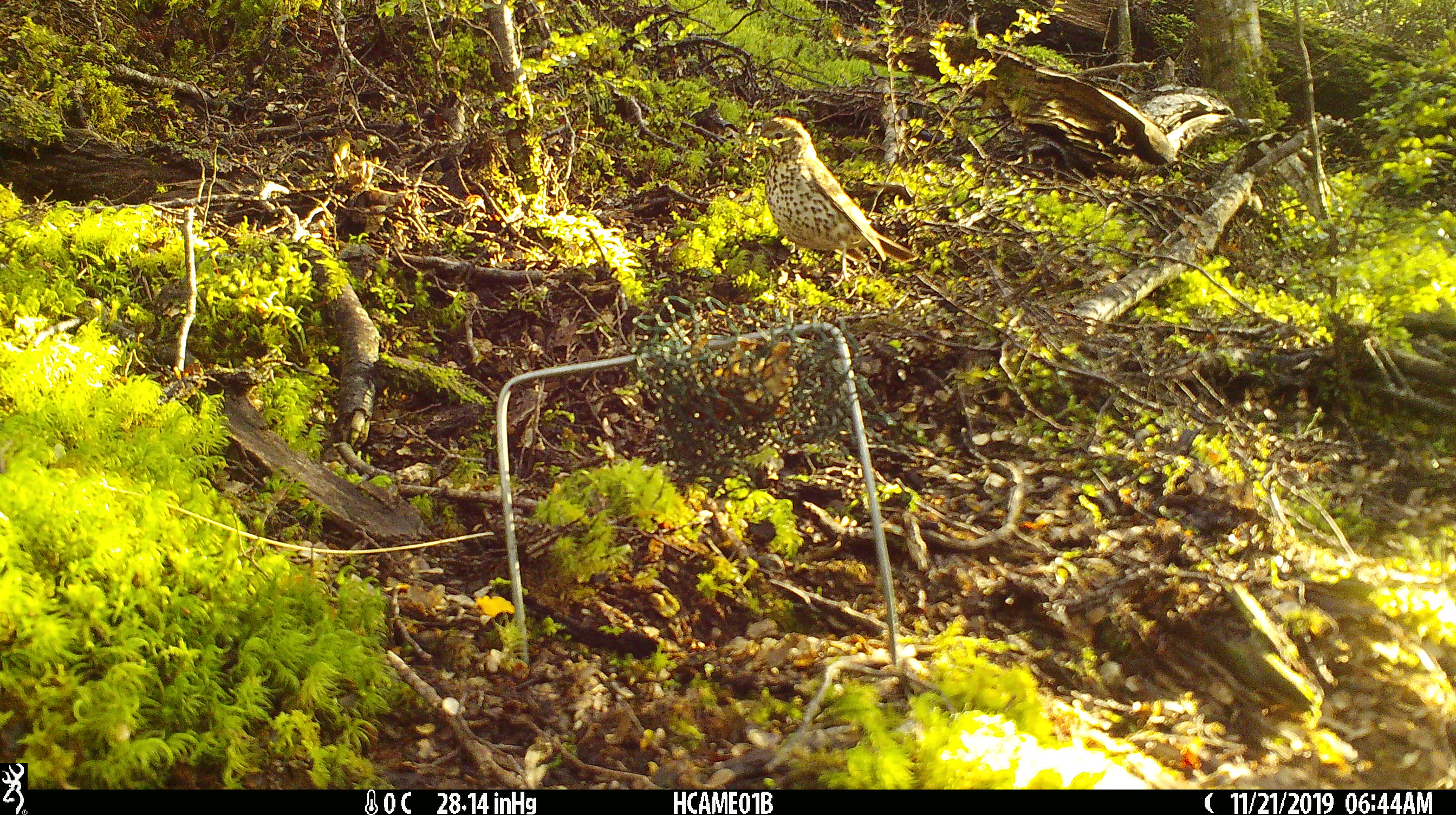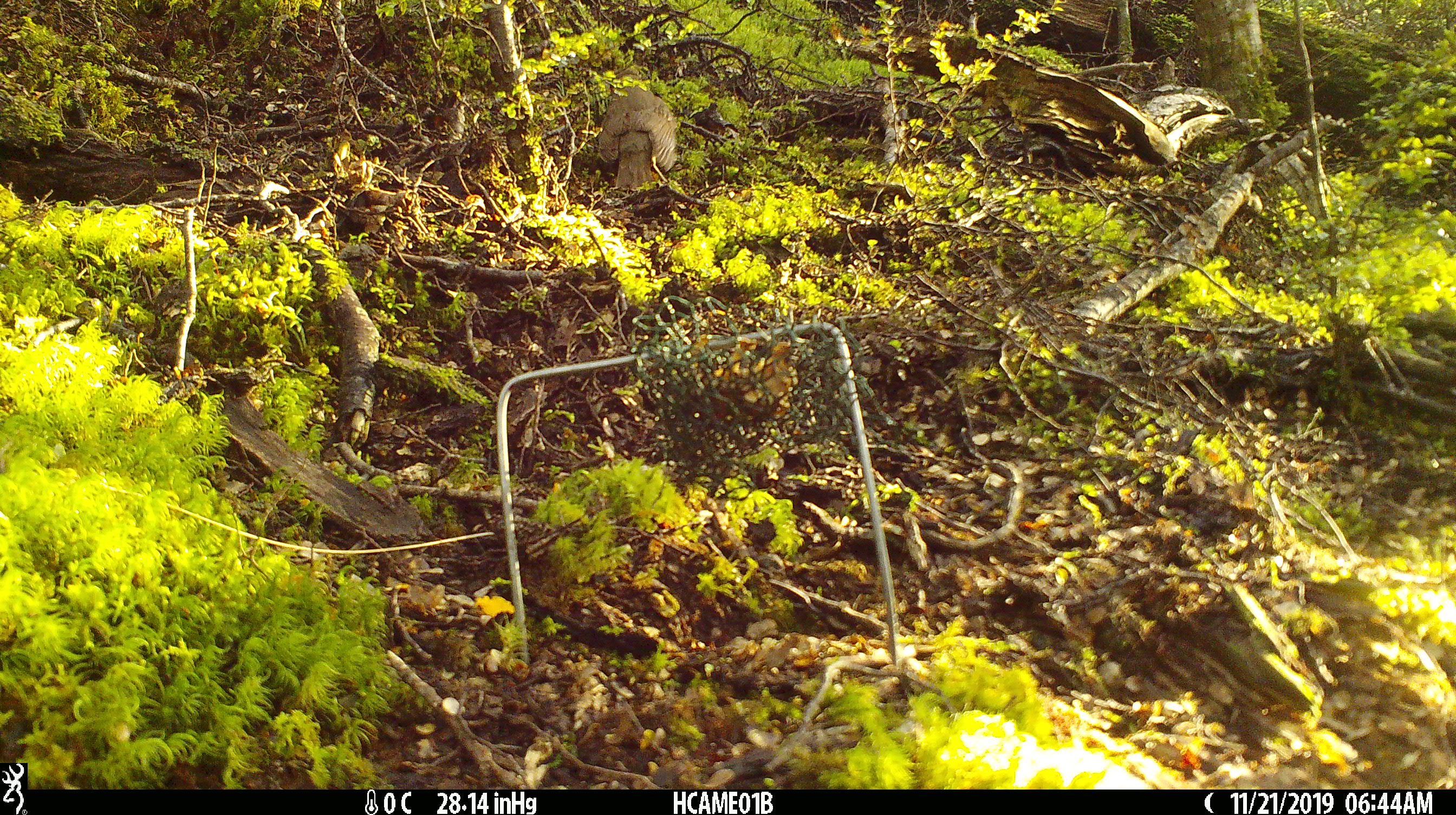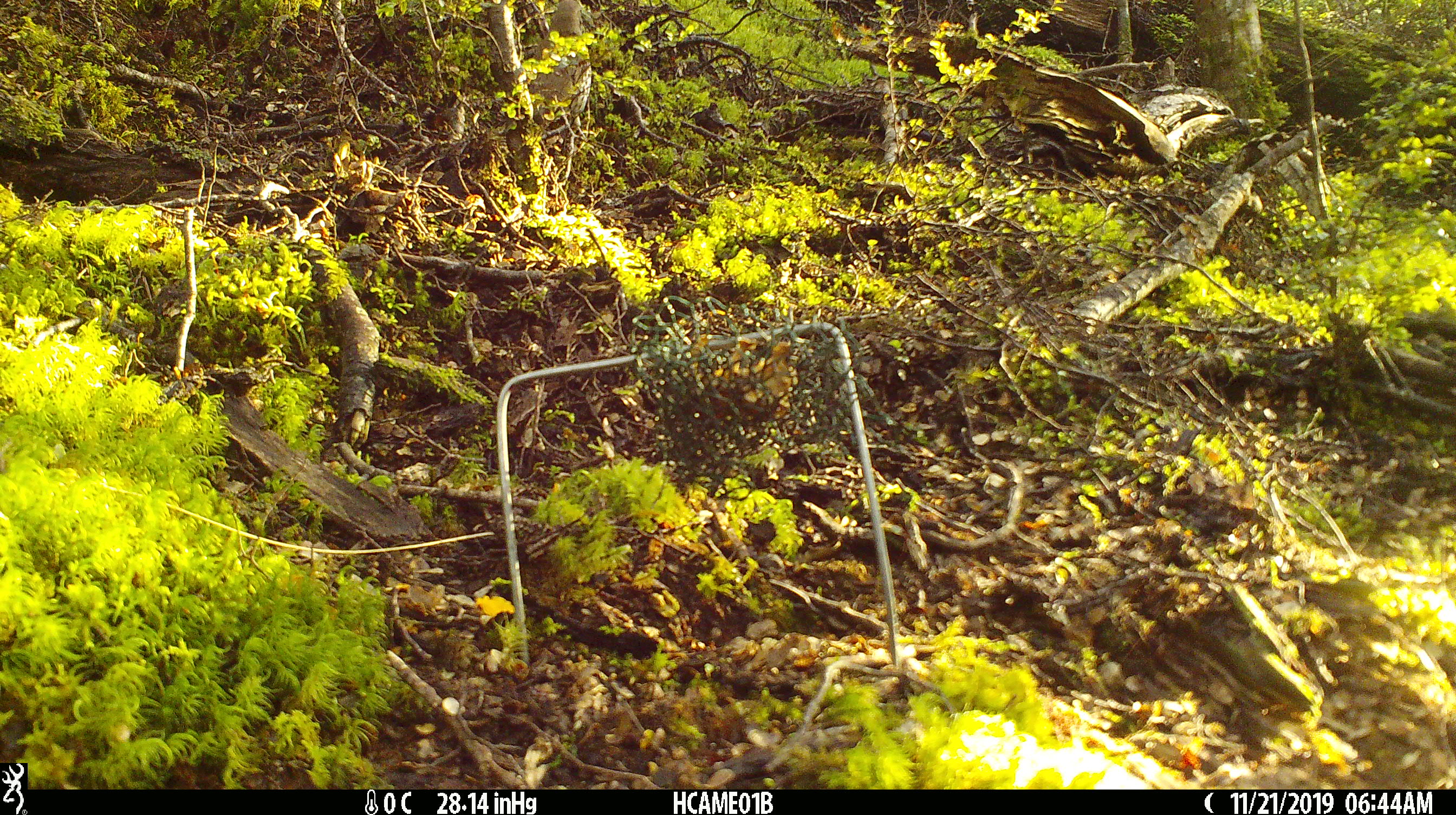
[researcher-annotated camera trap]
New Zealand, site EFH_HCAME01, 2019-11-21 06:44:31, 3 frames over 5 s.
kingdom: Animalia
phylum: Chordata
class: Aves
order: Passeriformes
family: Turdidae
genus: Turdus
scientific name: Turdus philomelos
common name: song thrush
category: thrush